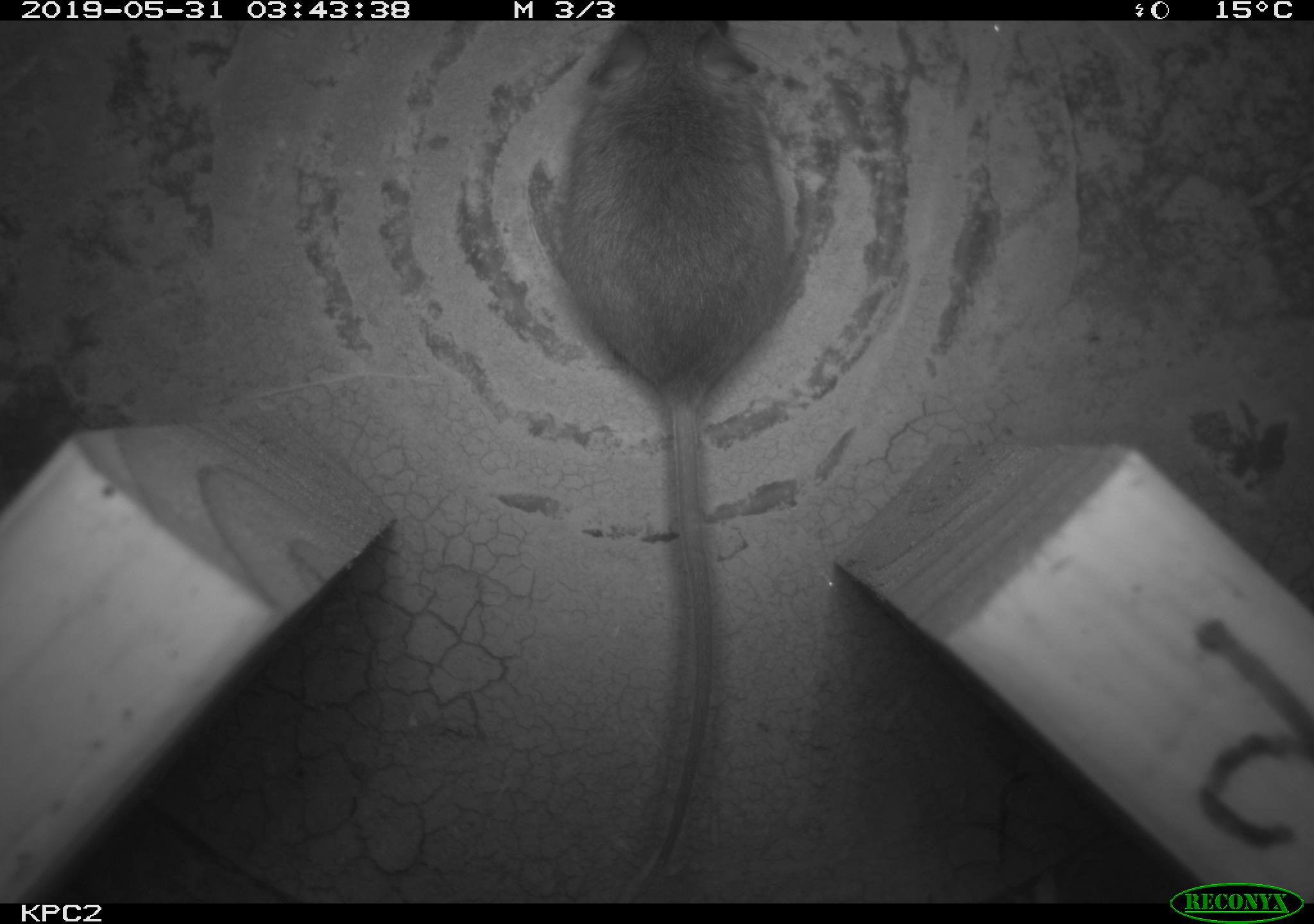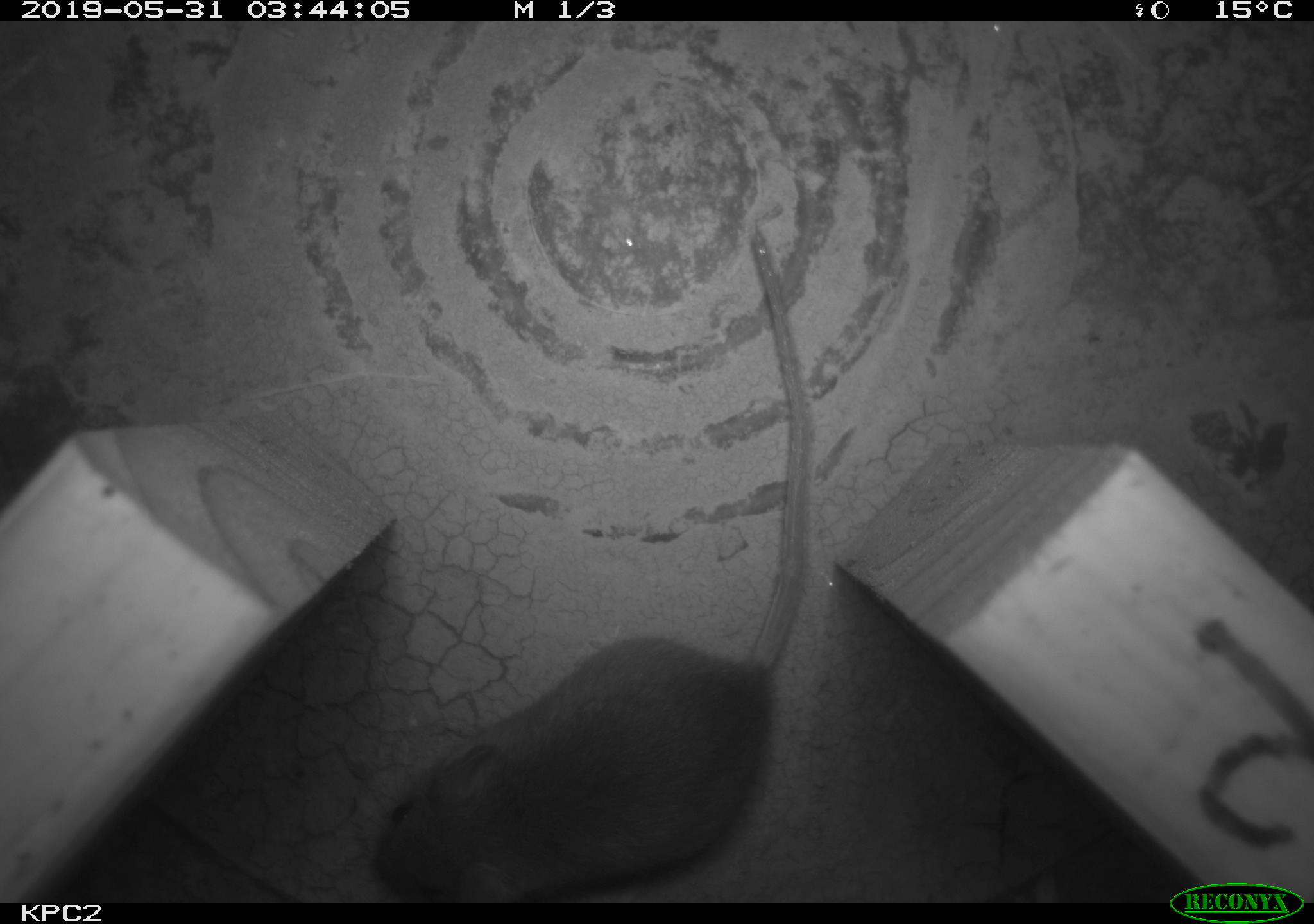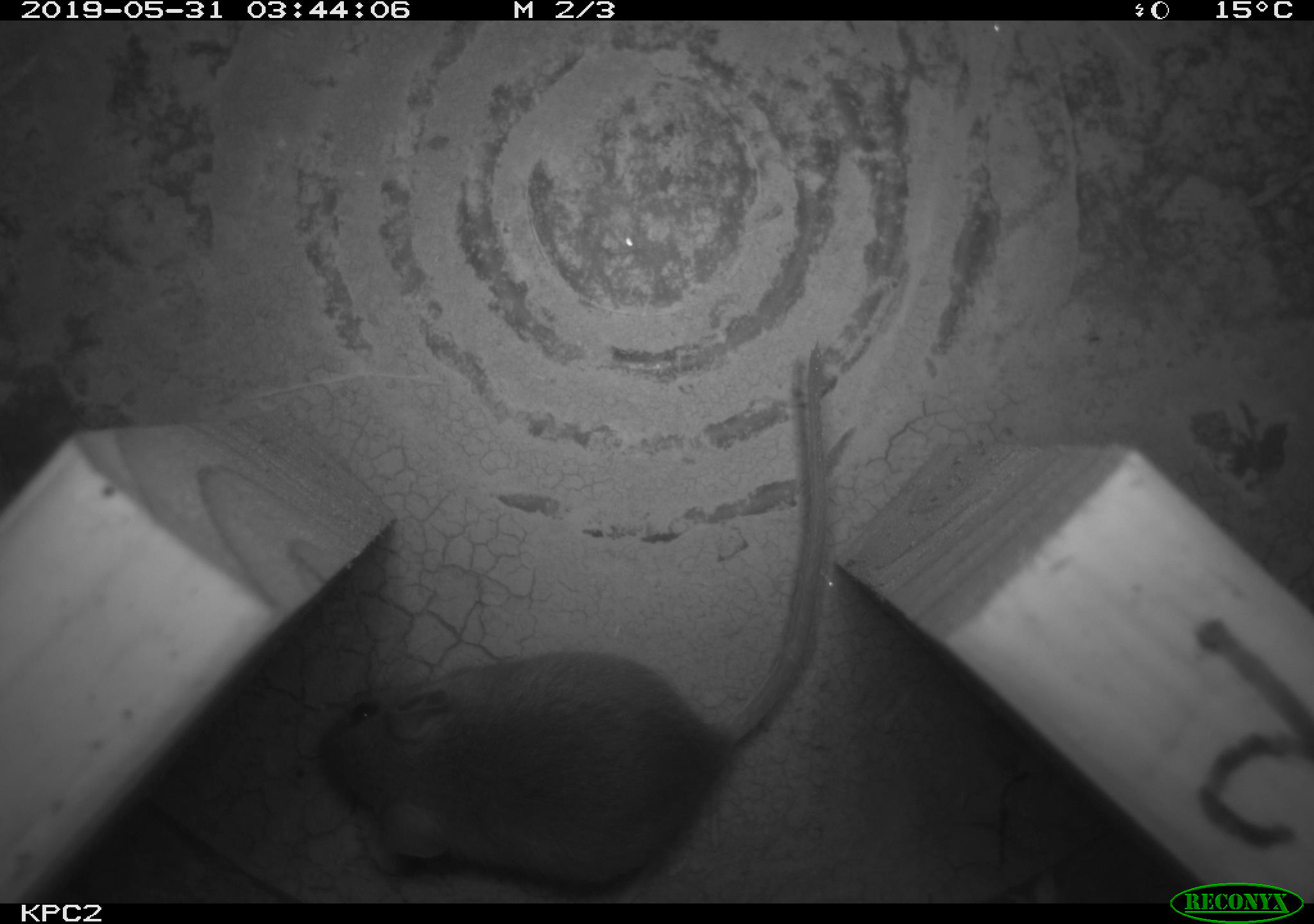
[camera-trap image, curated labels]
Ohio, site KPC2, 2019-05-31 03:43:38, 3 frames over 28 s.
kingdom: Animalia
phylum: Chordata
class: Mammalia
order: Rodentia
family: Cricetidae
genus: Peromyscus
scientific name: Peromyscus leucopus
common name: white-footed mouse